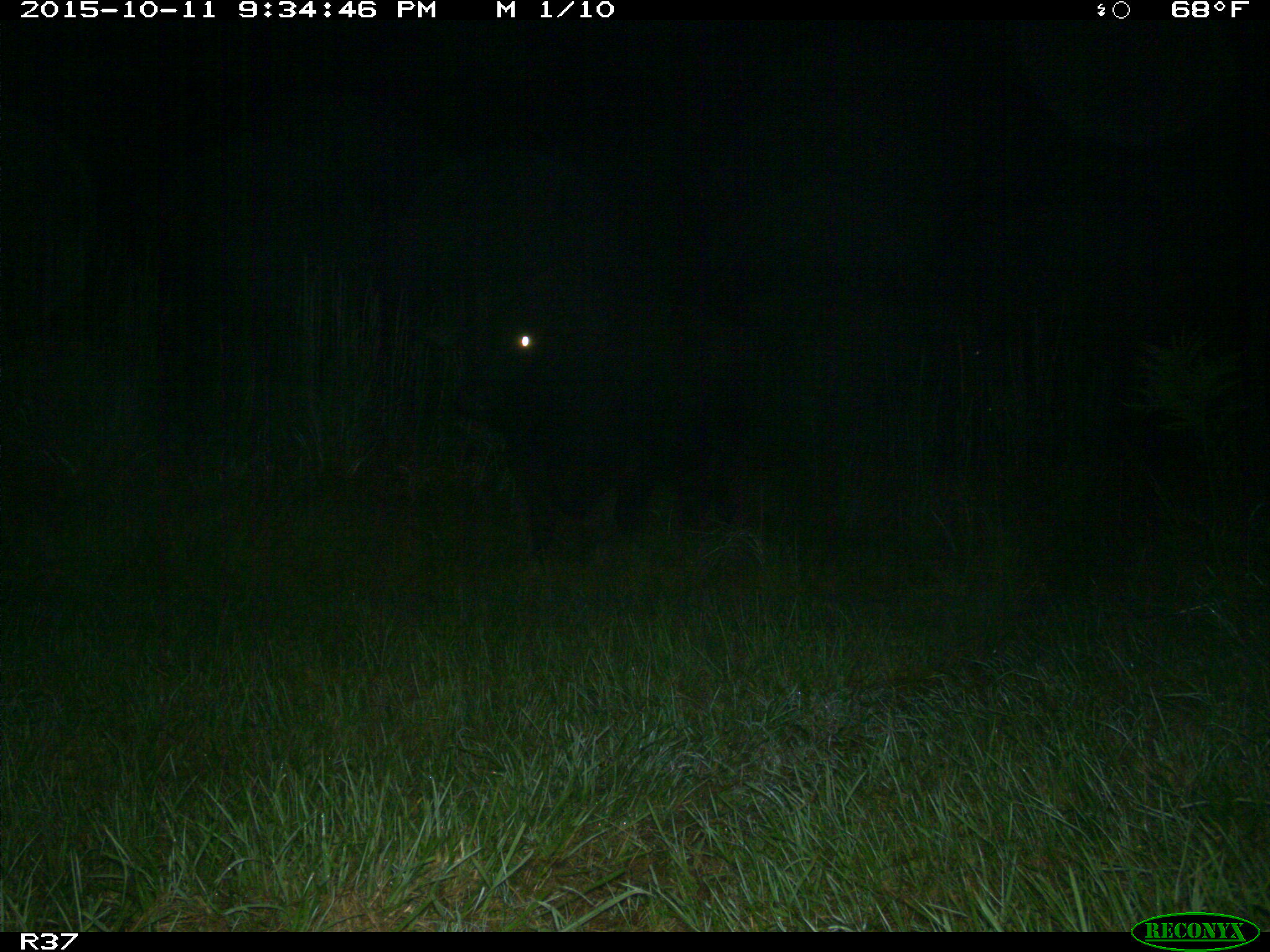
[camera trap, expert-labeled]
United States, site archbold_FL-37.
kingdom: Animalia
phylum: Chordata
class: Mammalia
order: Artiodactyla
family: Suidae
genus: Sus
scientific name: Sus scrofa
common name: wild boar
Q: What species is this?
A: Sus scrofa (wild boar).